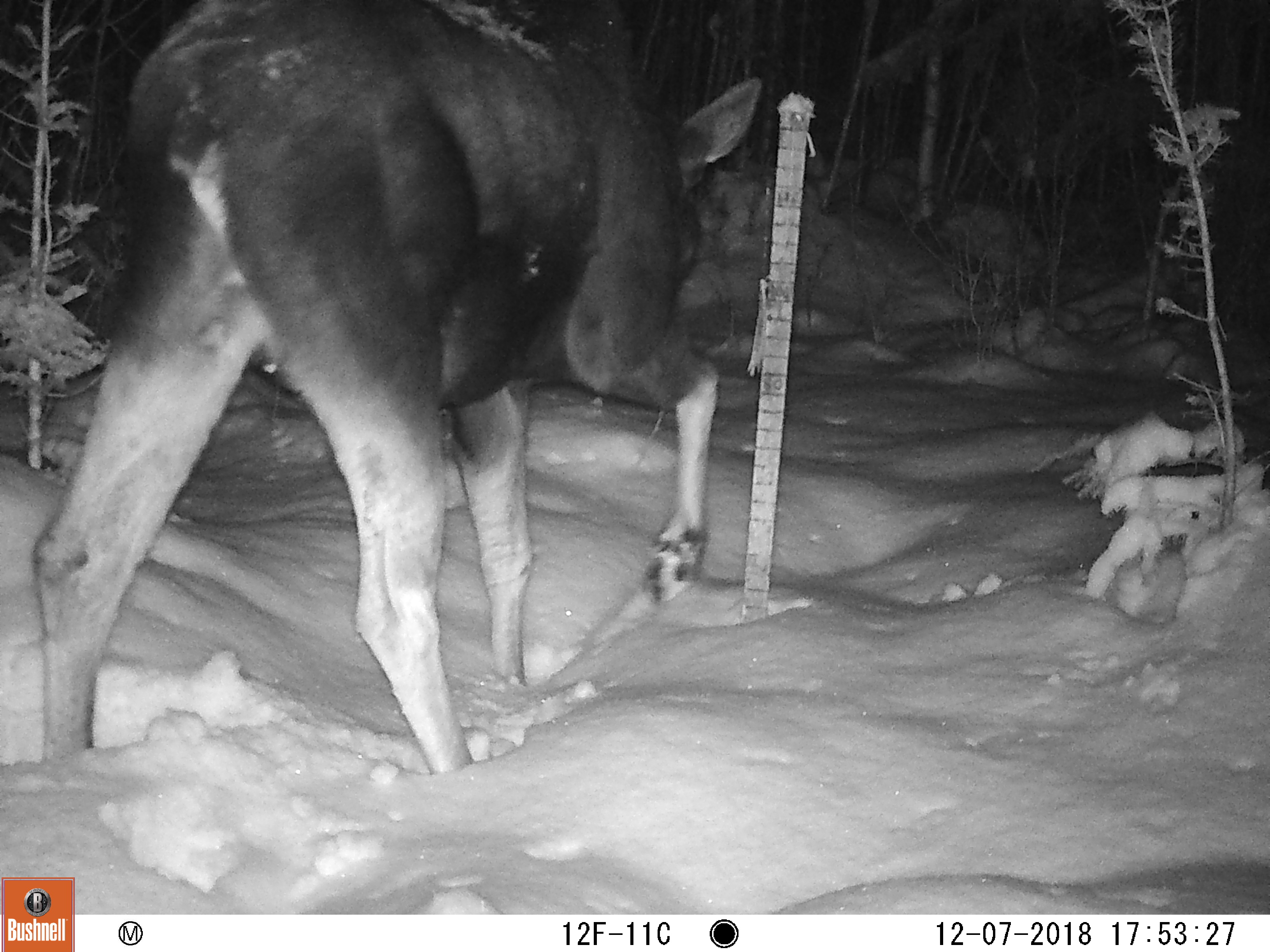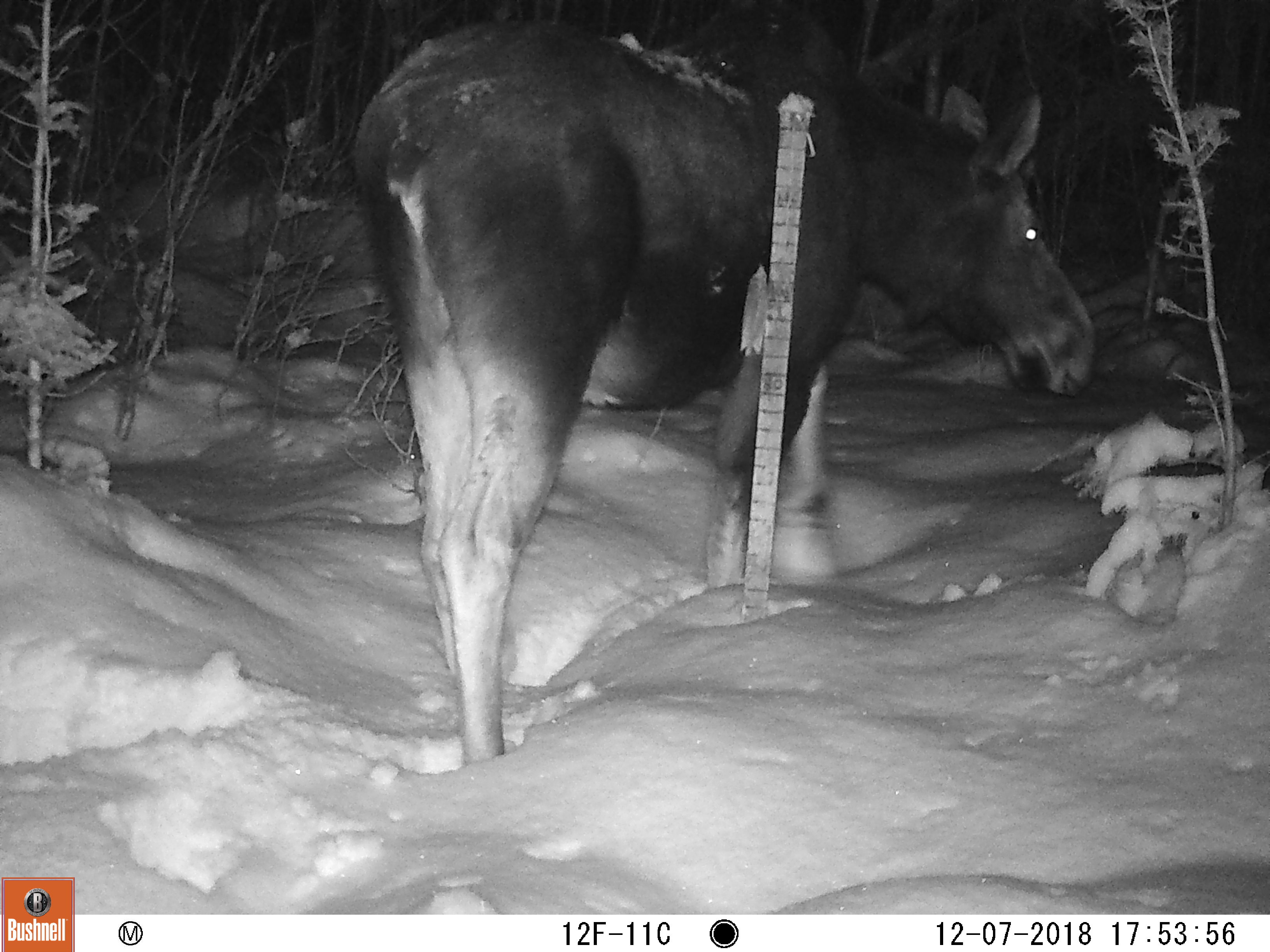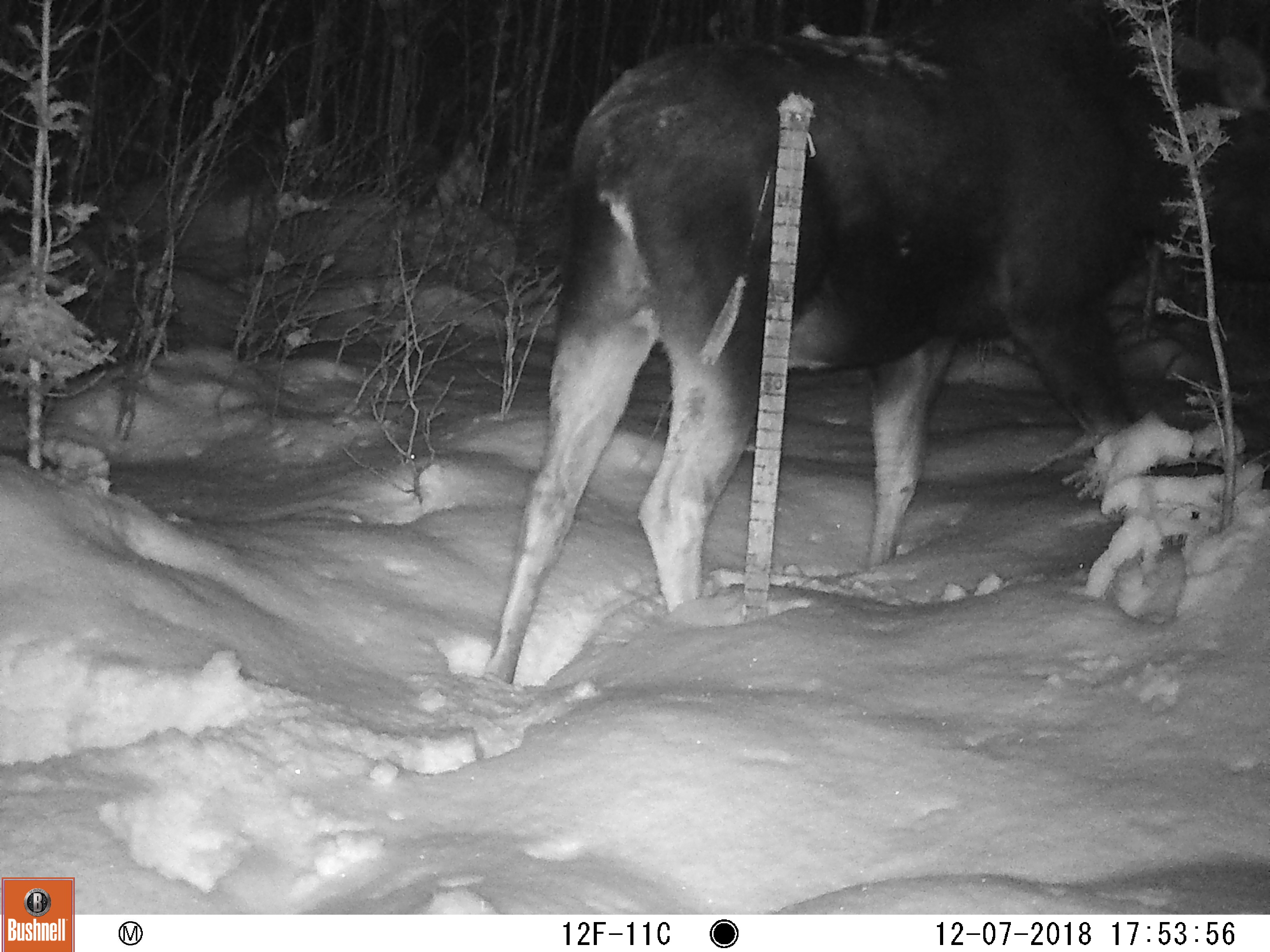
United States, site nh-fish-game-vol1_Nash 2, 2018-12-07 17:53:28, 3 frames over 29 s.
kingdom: Animalia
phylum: Chordata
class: Mammalia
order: Artiodactyla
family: Cervidae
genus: Alces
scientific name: Alces alces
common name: moose